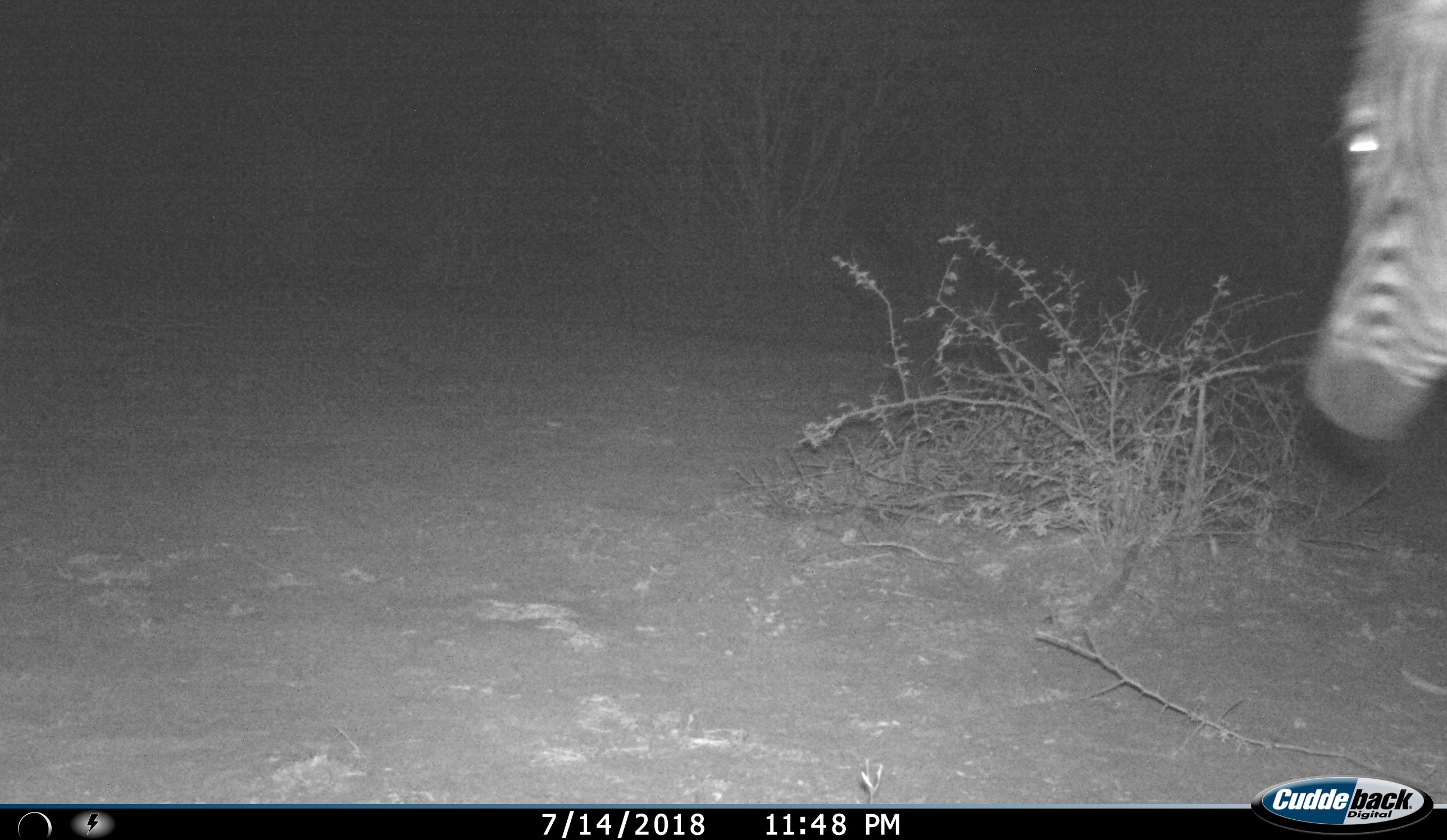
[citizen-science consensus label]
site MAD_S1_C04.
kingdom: Animalia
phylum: Chordata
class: Mammalia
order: Perissodactyla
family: Equidae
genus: Equus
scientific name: Equus quagga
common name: plains zebra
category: zebraplains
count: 1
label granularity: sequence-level